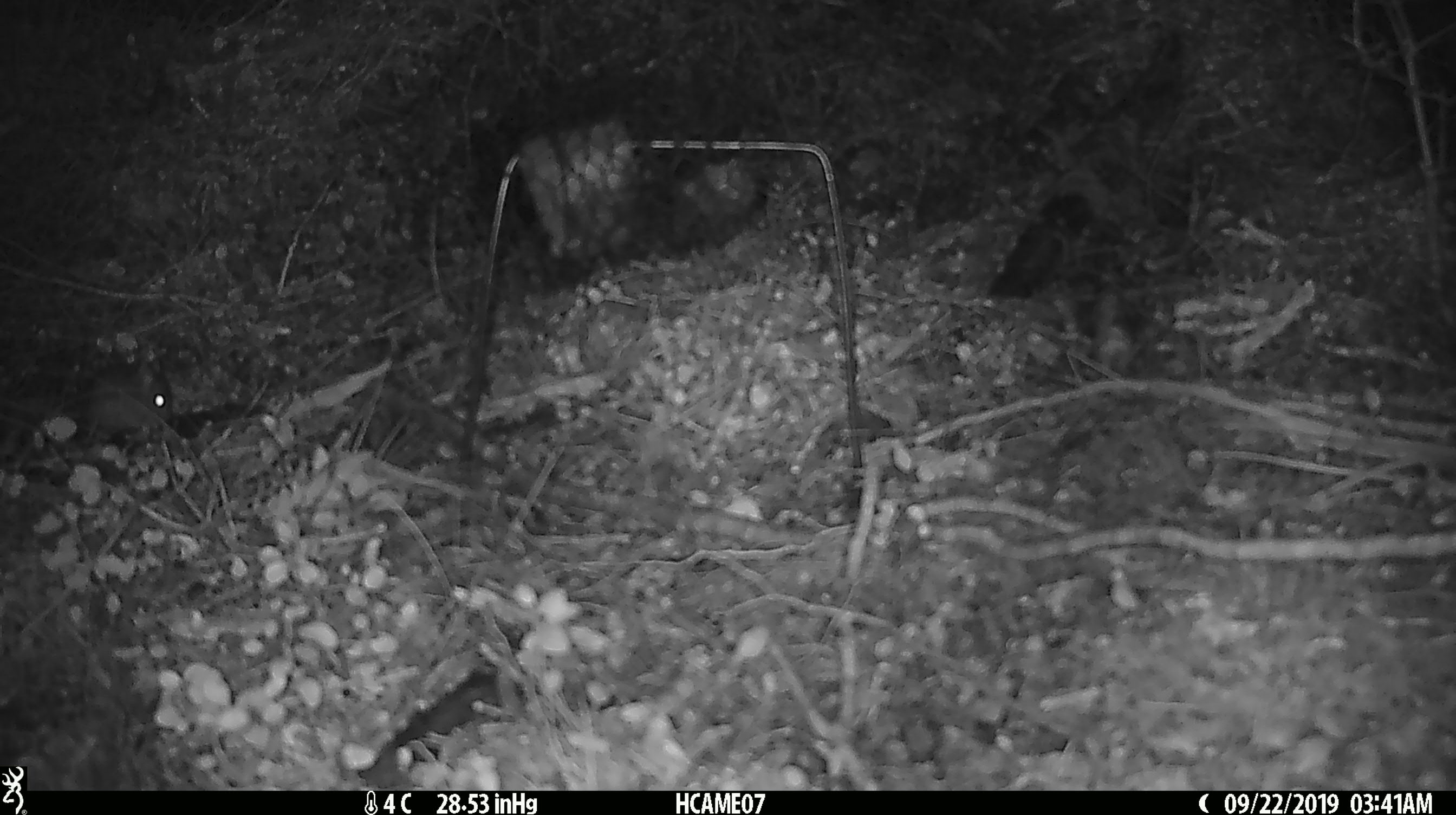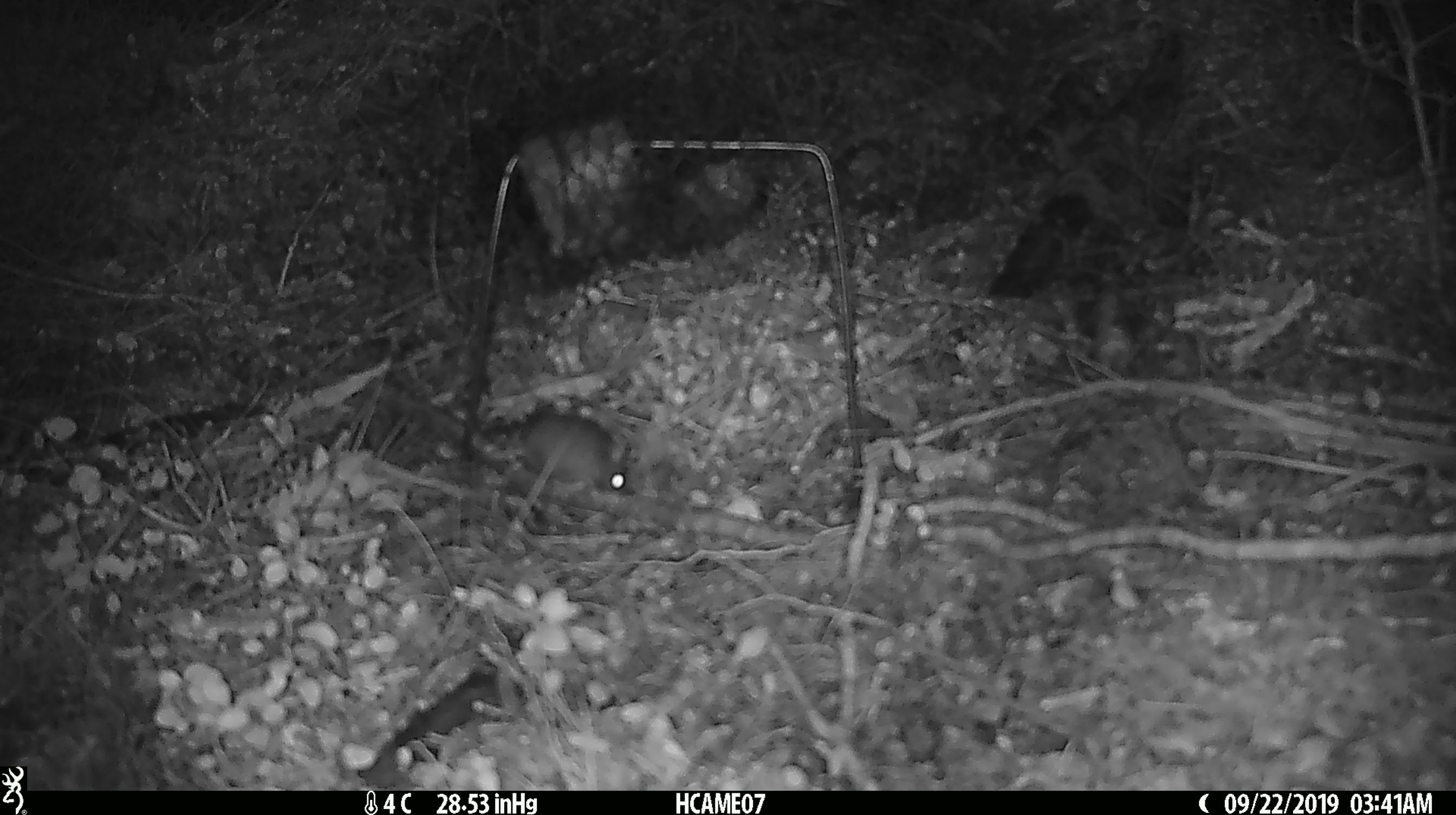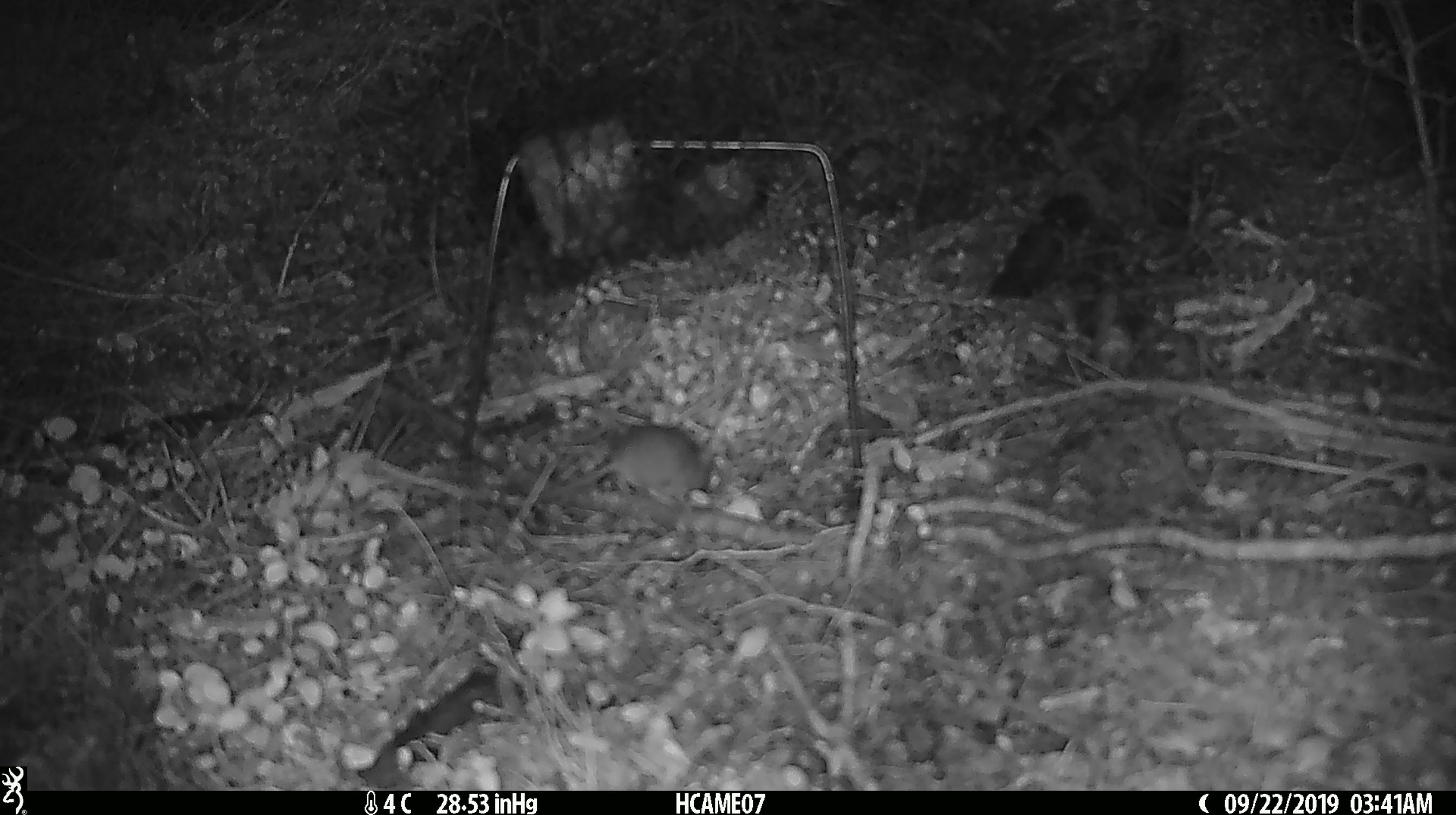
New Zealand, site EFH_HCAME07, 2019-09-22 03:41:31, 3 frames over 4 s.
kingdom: Animalia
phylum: Chordata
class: Mammalia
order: Rodentia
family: Muridae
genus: Mus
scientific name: Mus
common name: mouse